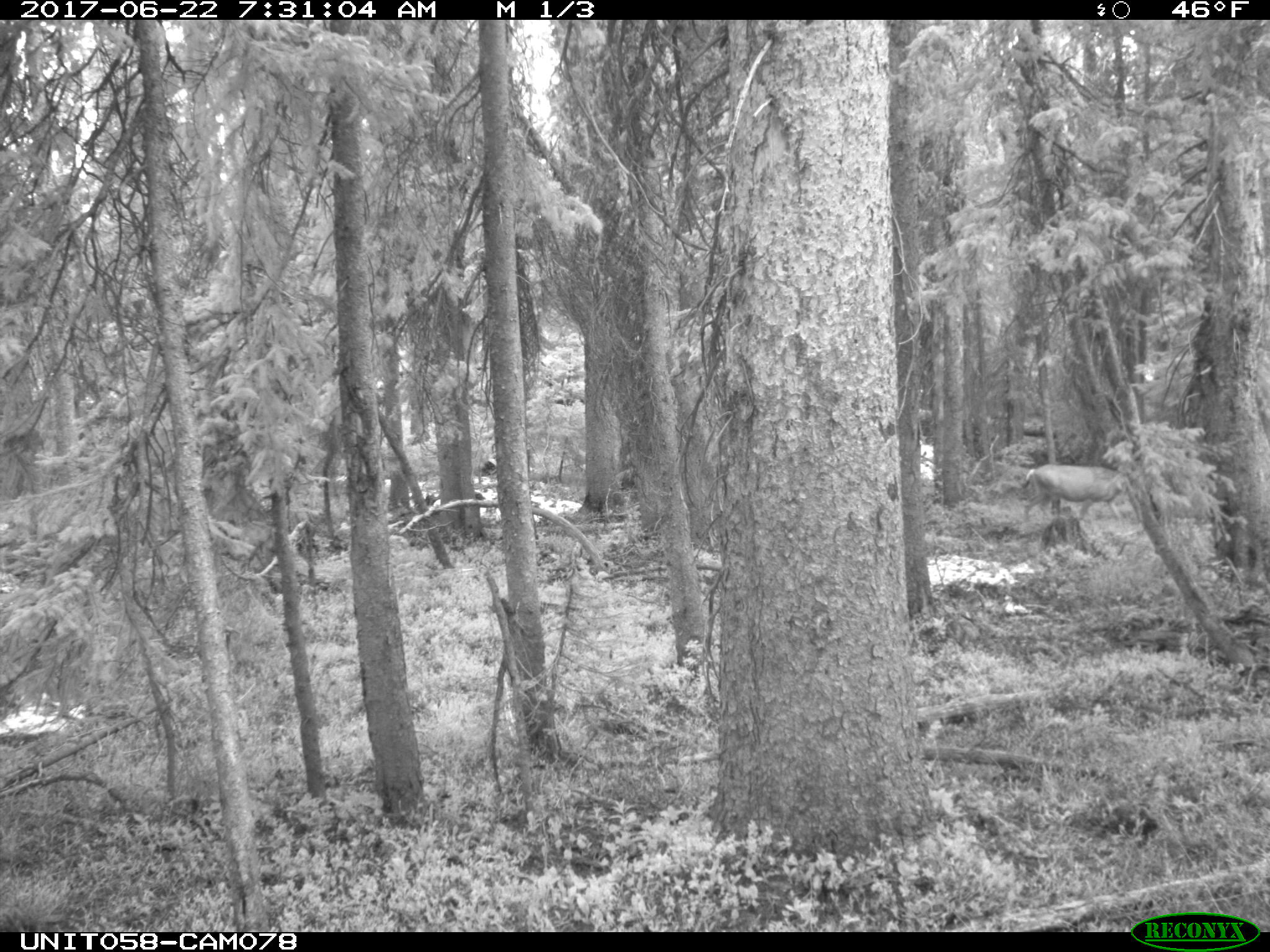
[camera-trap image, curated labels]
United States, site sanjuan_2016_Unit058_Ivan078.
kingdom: Animalia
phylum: Chordata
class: Mammalia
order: Artiodactyla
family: Cervidae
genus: Odocoileus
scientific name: Odocoileus hemionus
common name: mule deer